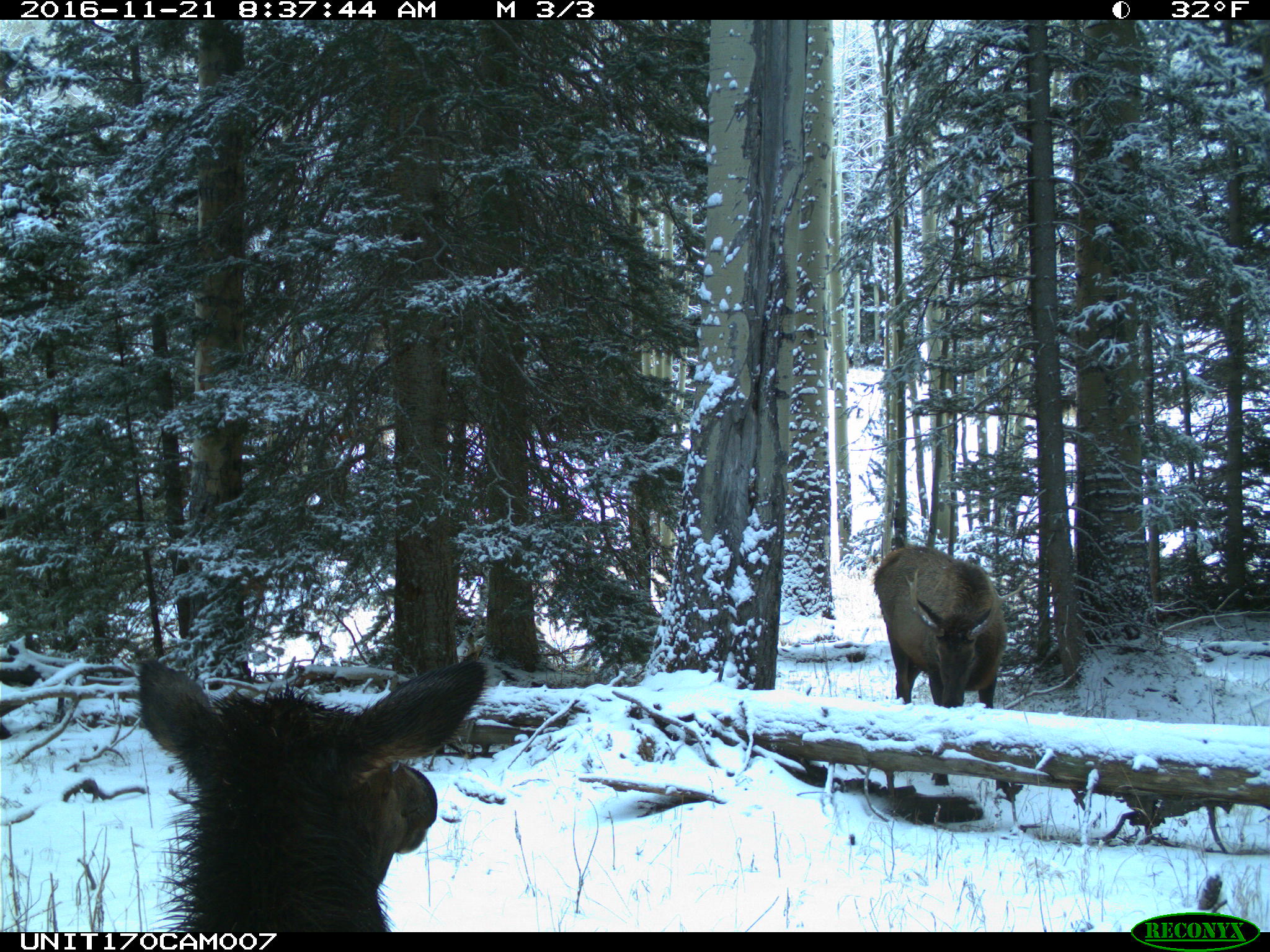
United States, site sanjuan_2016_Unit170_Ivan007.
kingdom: Animalia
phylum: Chordata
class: Mammalia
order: Artiodactyla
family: Cervidae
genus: Cervus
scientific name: Cervus elaphus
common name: red deer